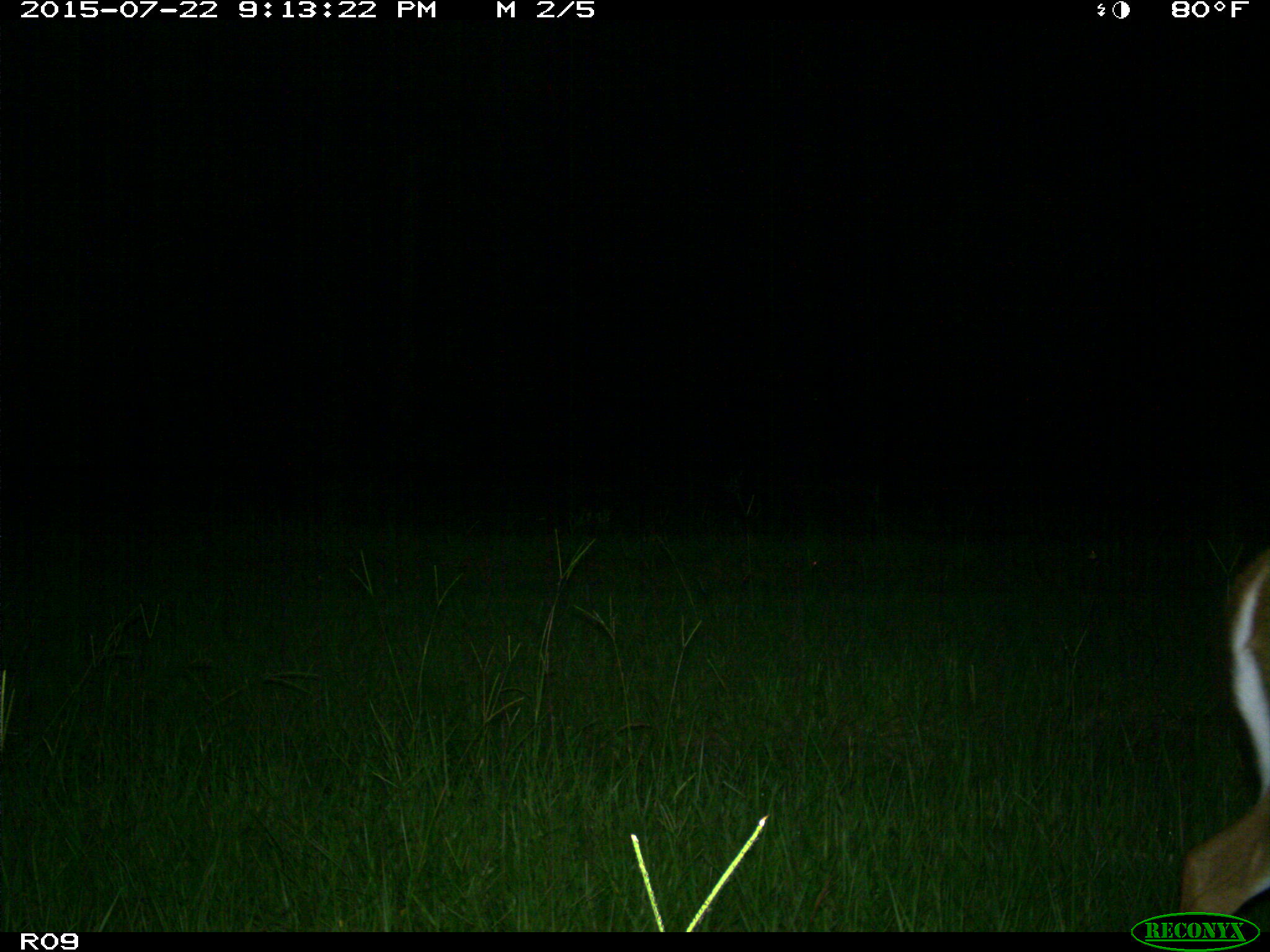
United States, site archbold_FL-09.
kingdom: Animalia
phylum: Chordata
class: Mammalia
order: Artiodactyla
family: Cervidae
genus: Odocoileus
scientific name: Odocoileus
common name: deer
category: unidentified deer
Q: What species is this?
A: Unidentified deer (deer) (Odocoileus).